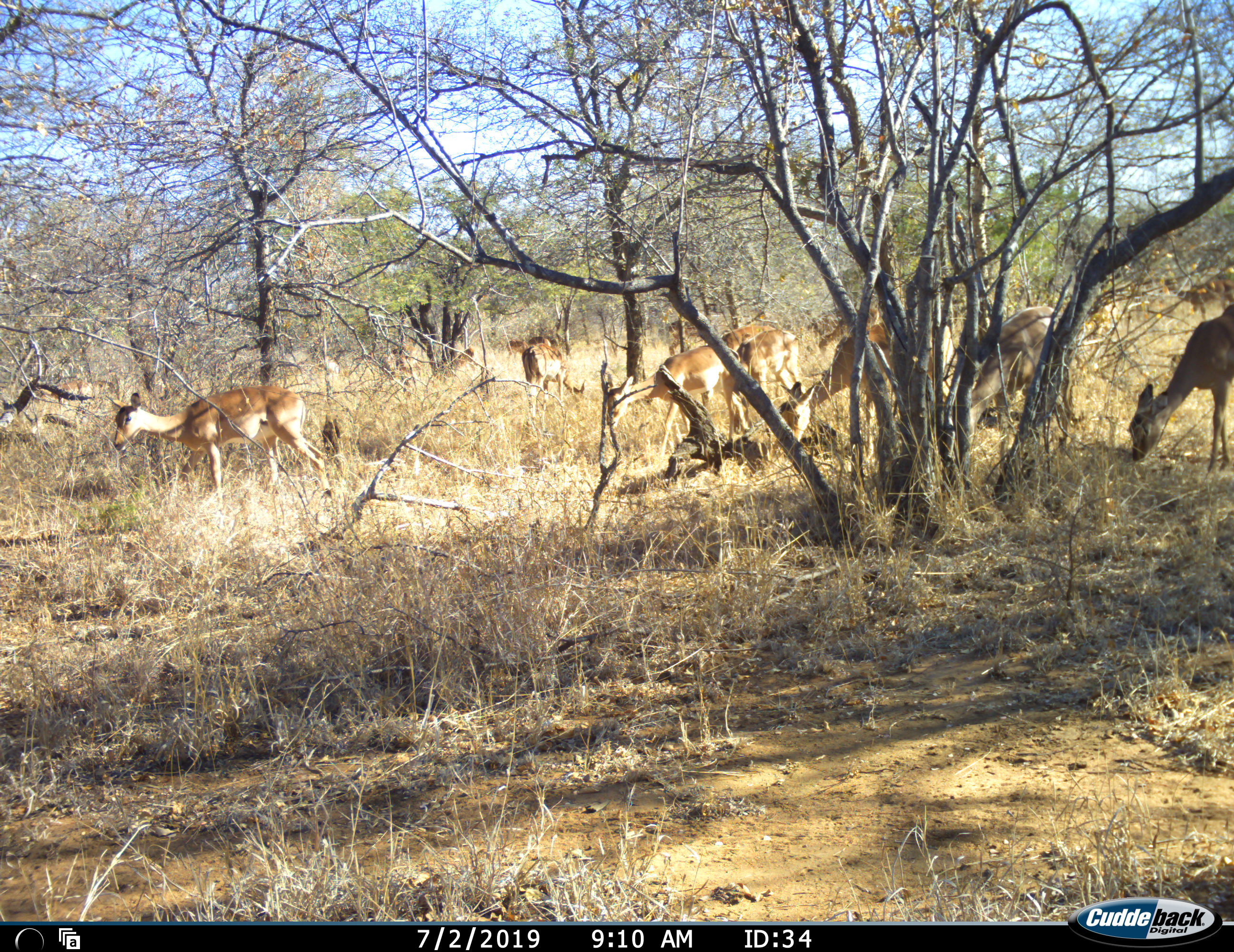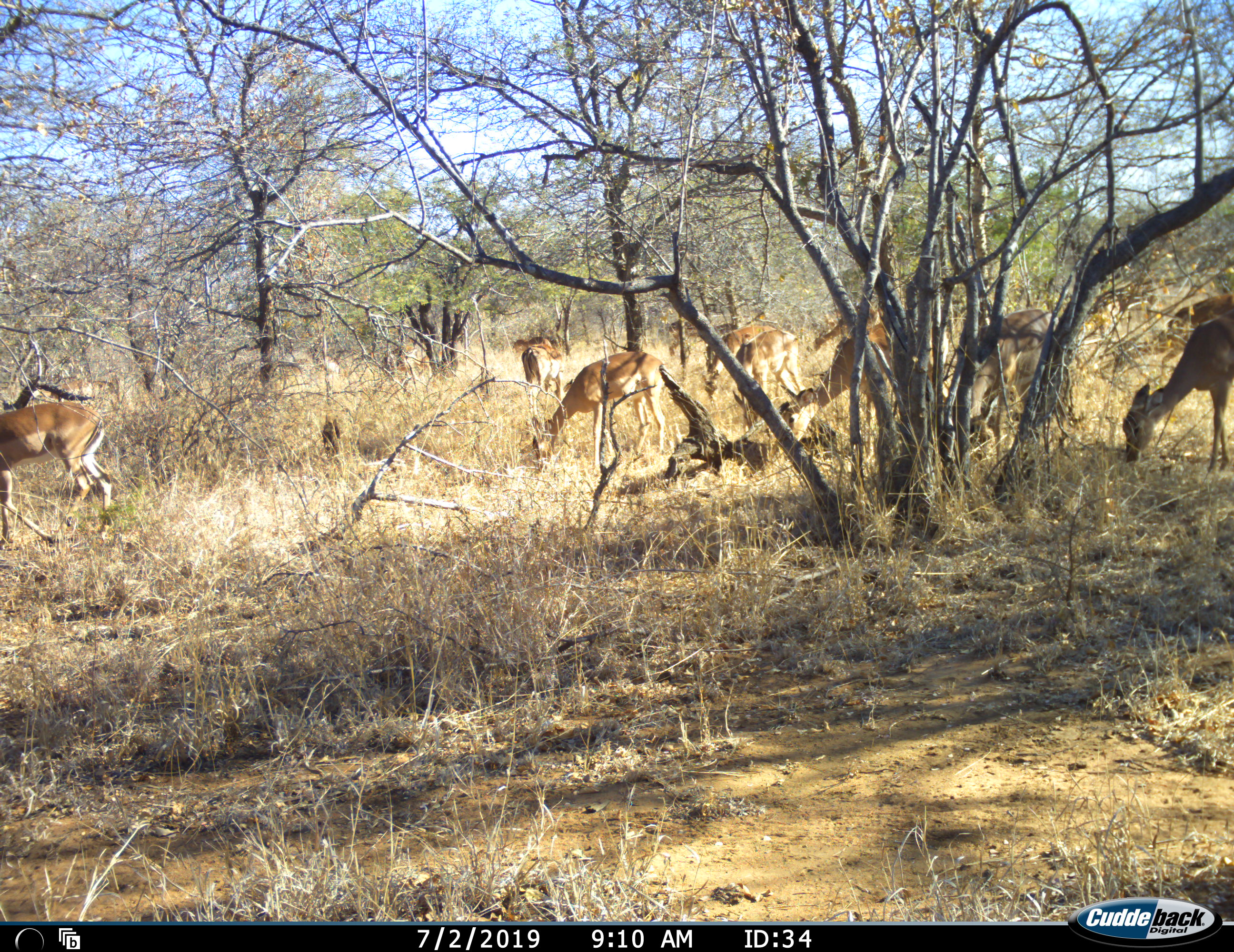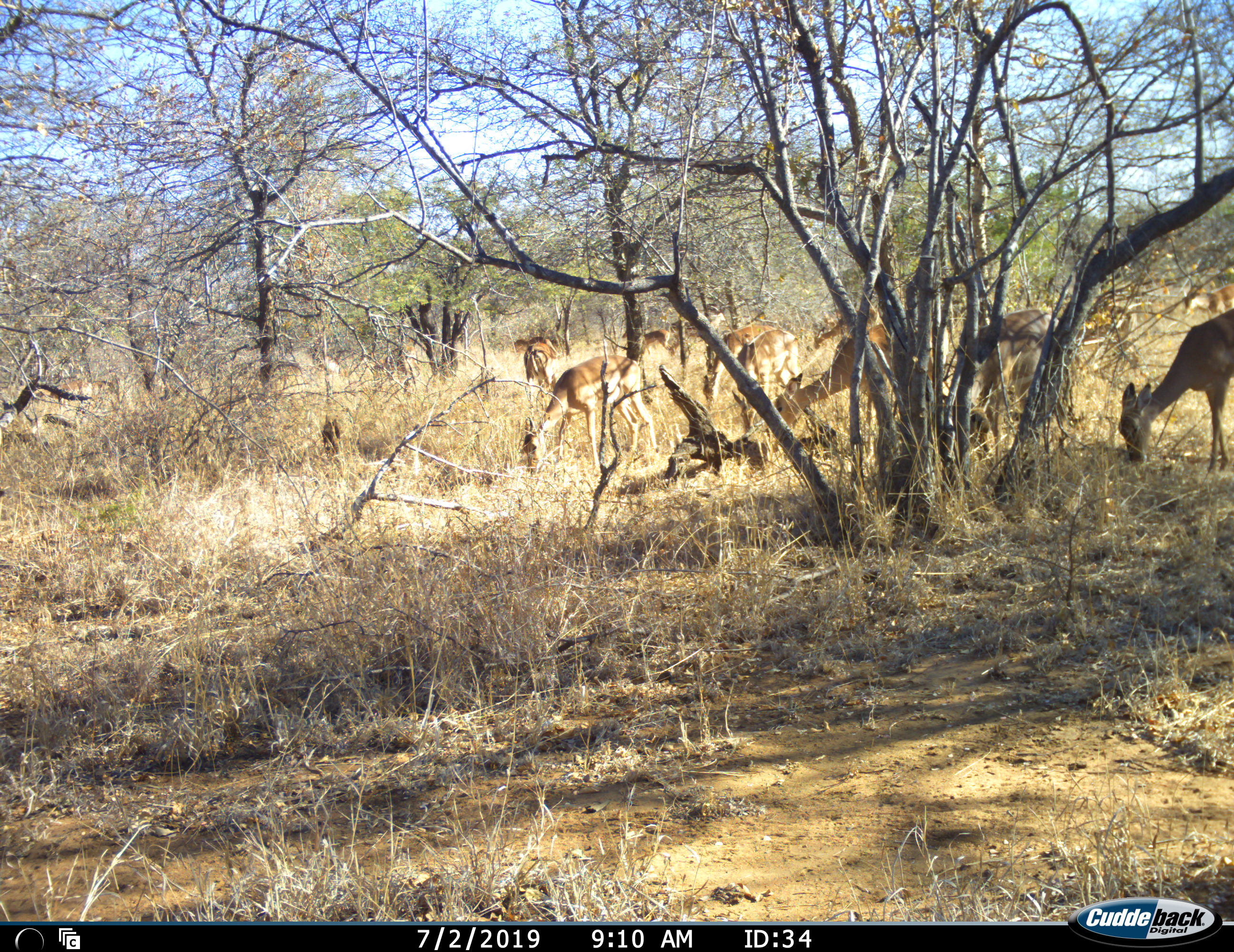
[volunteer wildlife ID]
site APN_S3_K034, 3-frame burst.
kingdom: Animalia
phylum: Chordata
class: Mammalia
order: Artiodactyla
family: Bovidae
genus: Aepyceros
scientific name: Aepyceros melampus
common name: impala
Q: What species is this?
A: Impala (Aepyceros melampus).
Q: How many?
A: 11-50.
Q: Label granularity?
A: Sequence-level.